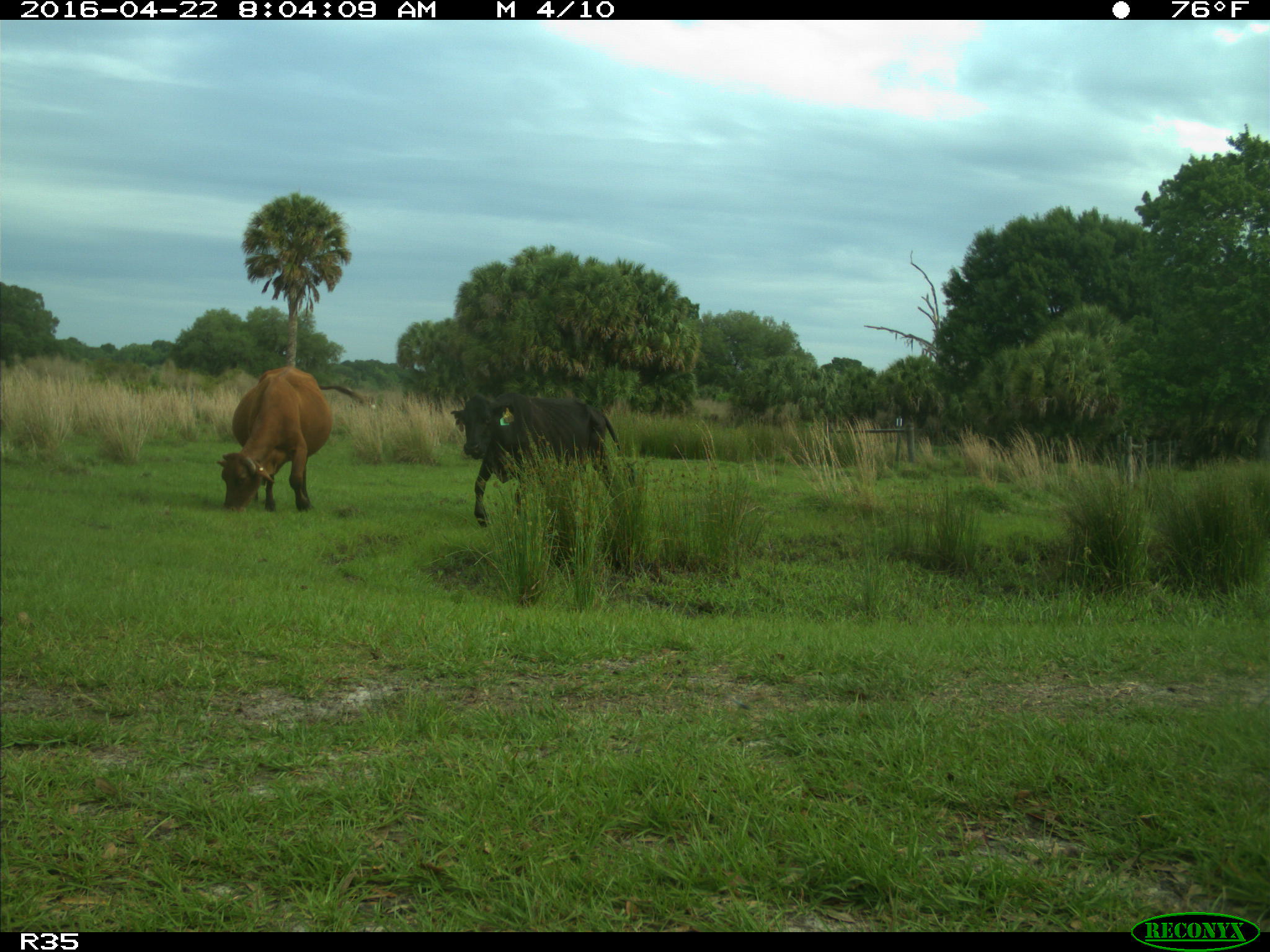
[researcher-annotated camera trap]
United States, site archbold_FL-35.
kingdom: Animalia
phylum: Chordata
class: Mammalia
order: Artiodactyla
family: Bovidae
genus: Bos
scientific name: Bos taurus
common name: domestic cow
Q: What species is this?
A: Bos taurus (domestic cow).